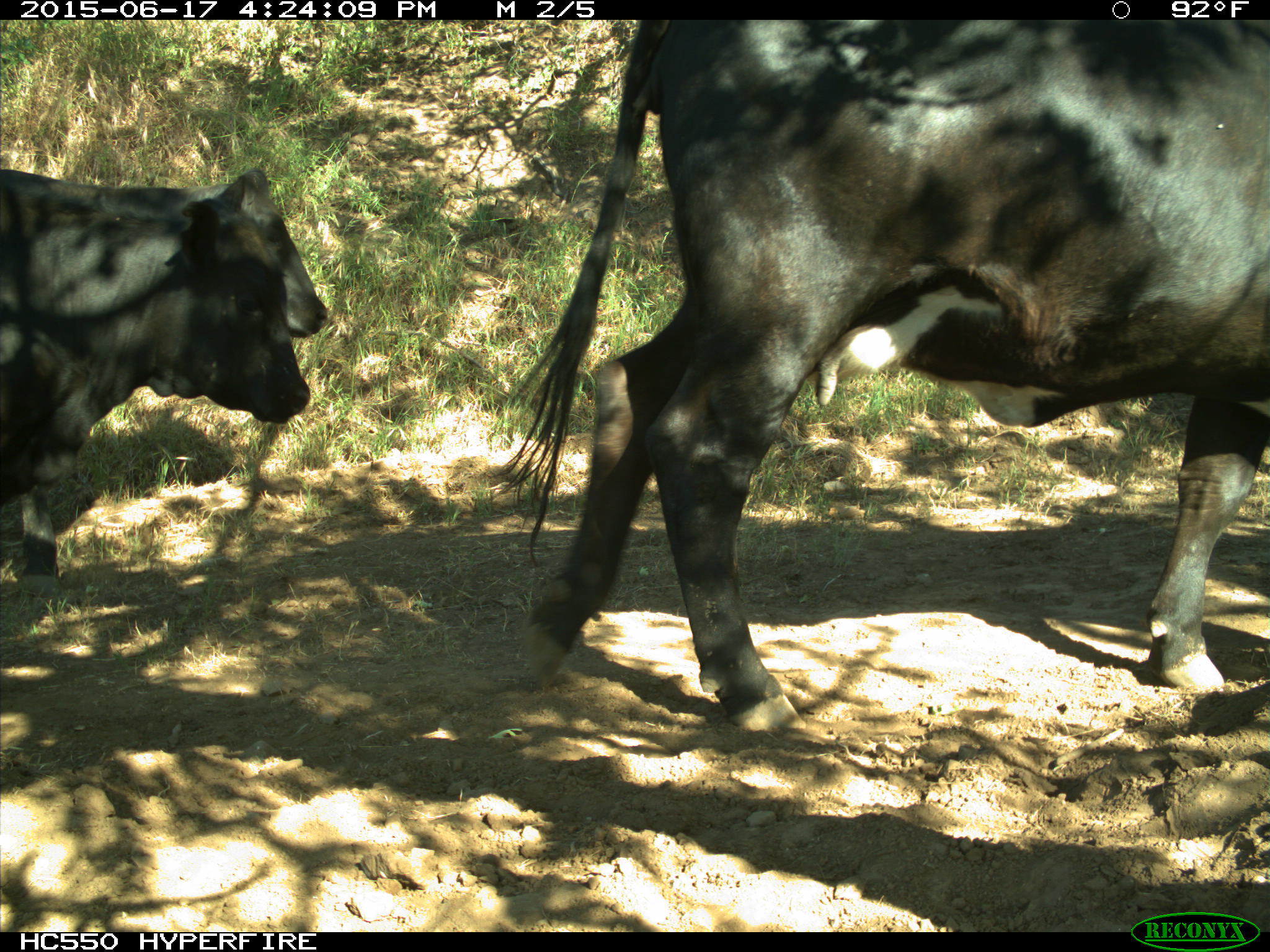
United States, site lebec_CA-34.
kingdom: Animalia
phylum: Chordata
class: Mammalia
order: Artiodactyla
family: Bovidae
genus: Bos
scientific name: Bos taurus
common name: domestic cow